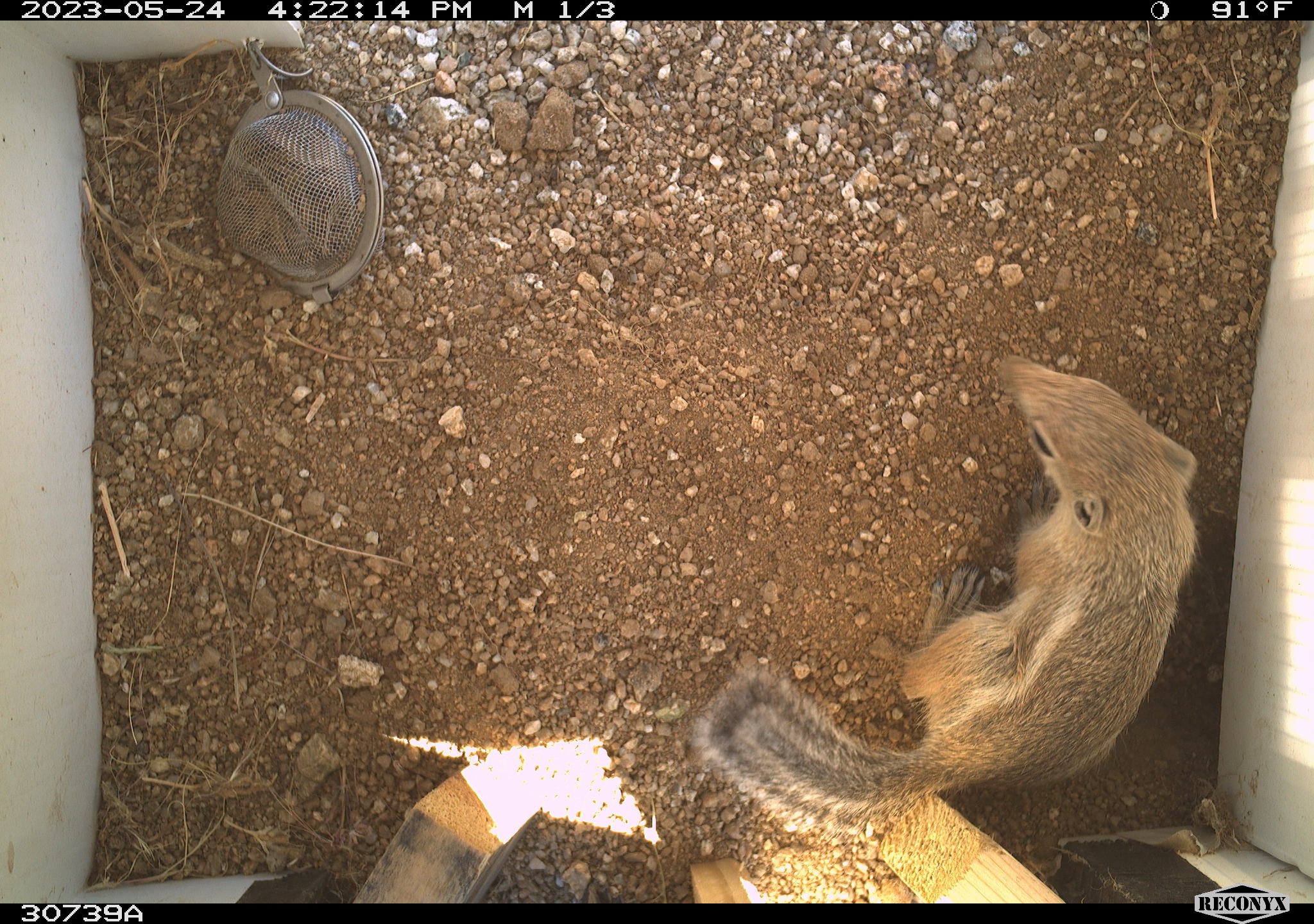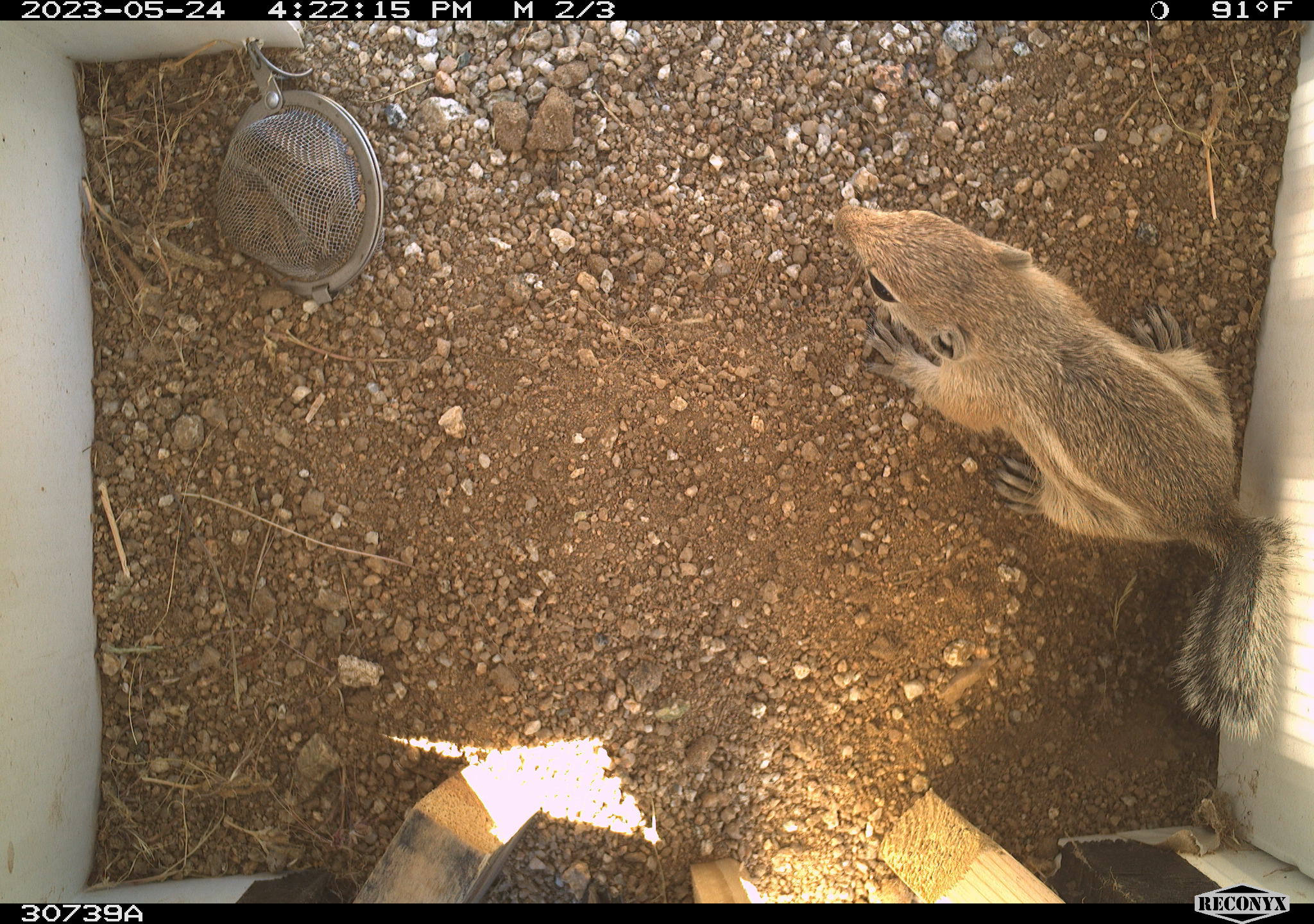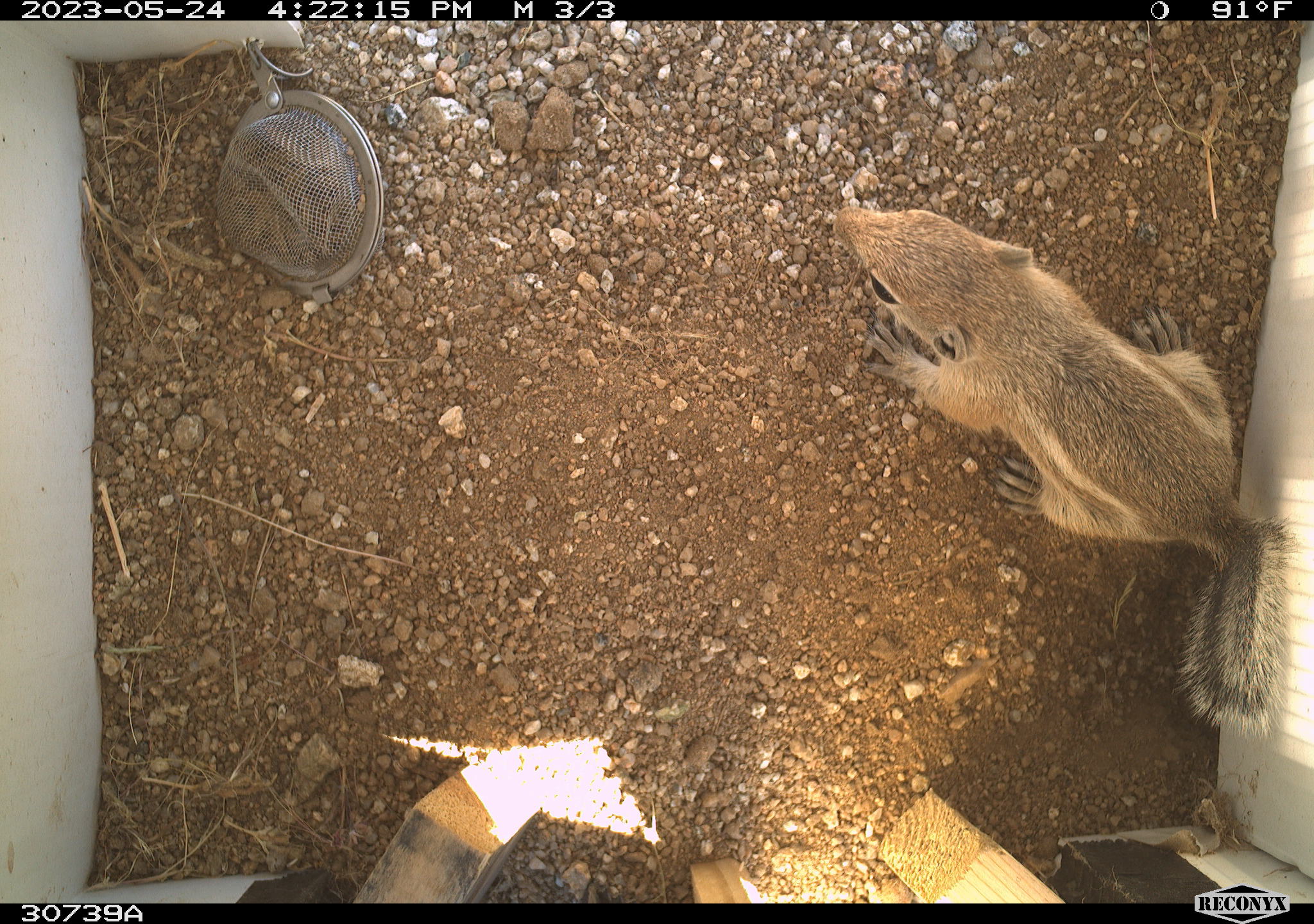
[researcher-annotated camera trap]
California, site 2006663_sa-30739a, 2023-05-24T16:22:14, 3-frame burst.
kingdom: Animalia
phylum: Chordata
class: Mammalia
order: Rodentia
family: Sciuridae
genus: Ammospermophilus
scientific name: Ammospermophilus leucurus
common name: white-tailed antelope squirrel